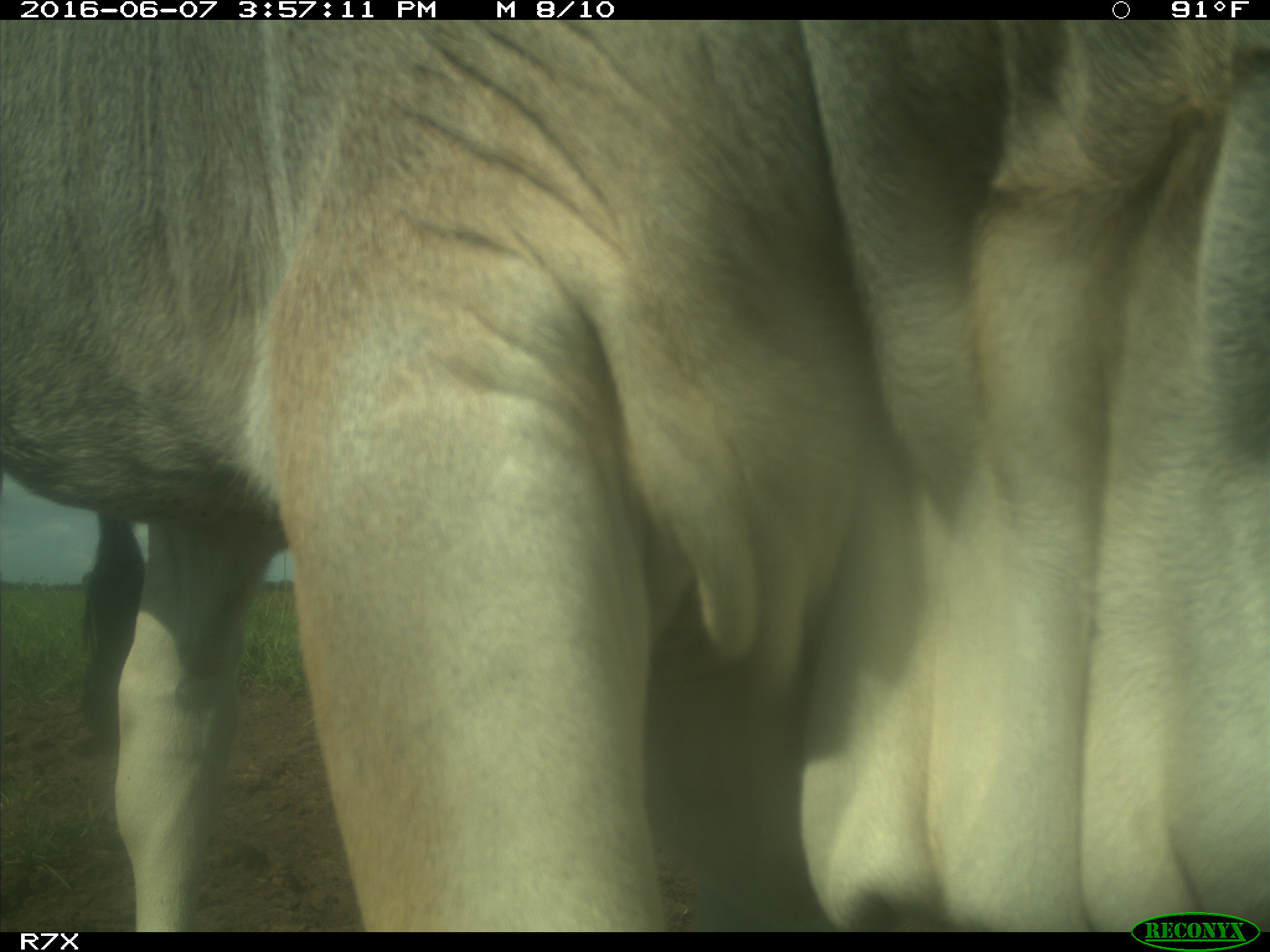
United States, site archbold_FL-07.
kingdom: Animalia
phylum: Chordata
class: Mammalia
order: Artiodactyla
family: Bovidae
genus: Bos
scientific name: Bos taurus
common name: domestic cow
Bos taurus (domestic cow).